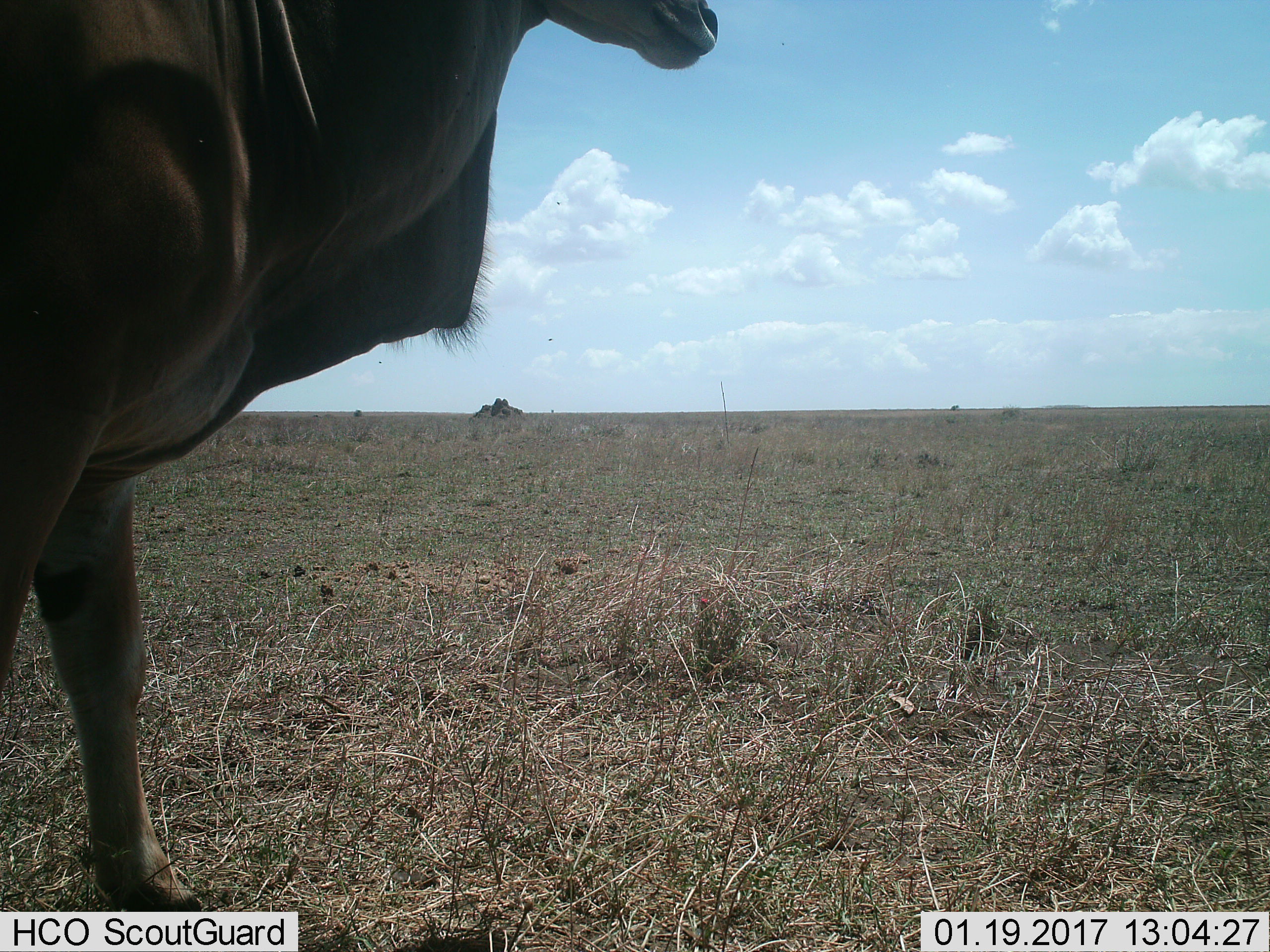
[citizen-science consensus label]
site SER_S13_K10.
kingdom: Animalia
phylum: Chordata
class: Mammalia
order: Artiodactyla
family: Bovidae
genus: Tragelaphus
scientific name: Tragelaphus oryx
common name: eland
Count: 1.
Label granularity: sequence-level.